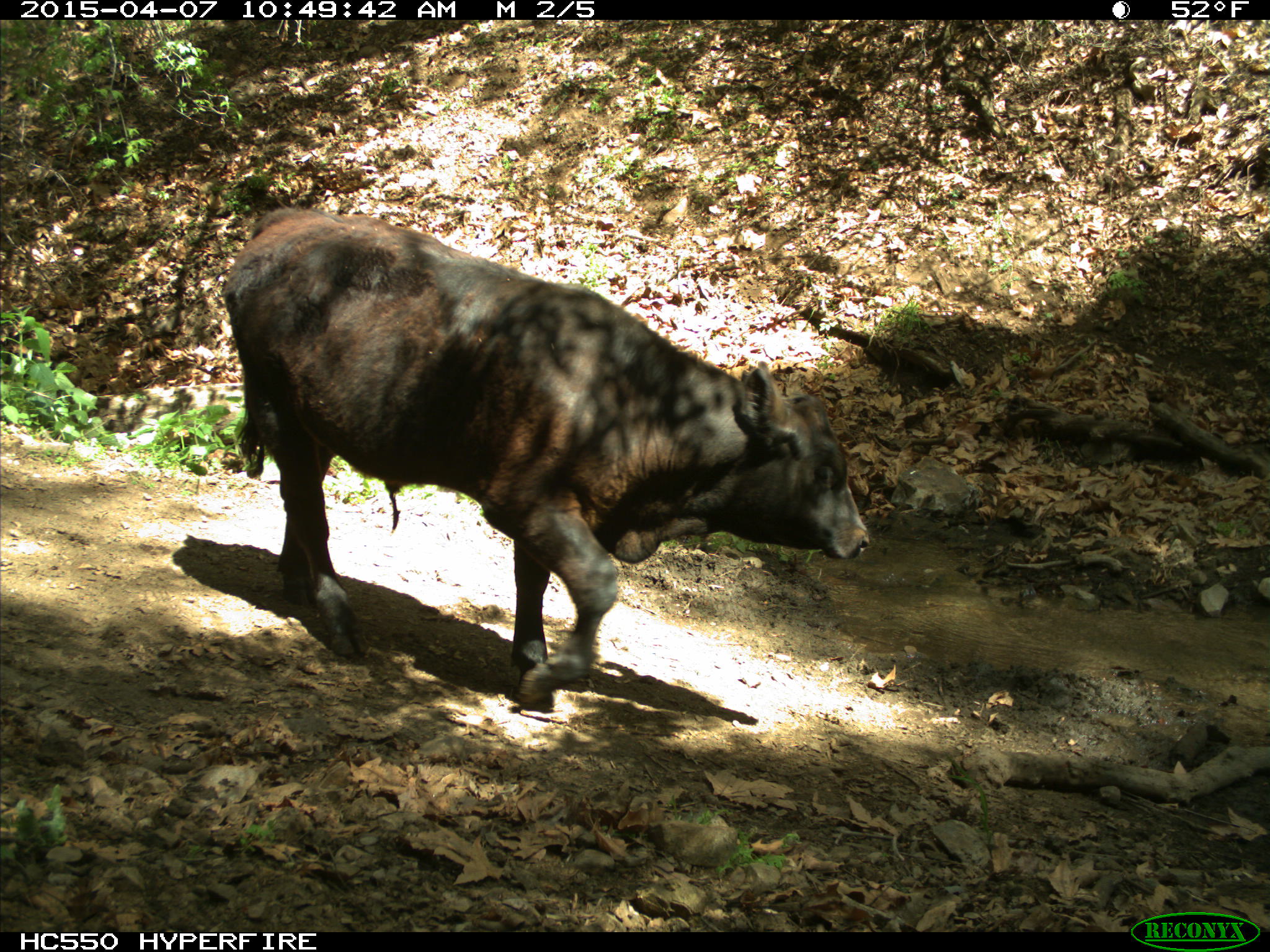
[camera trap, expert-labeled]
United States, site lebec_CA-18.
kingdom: Animalia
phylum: Chordata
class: Mammalia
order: Artiodactyla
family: Bovidae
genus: Bos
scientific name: Bos taurus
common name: domestic cow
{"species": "Bos taurus (domestic cow)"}